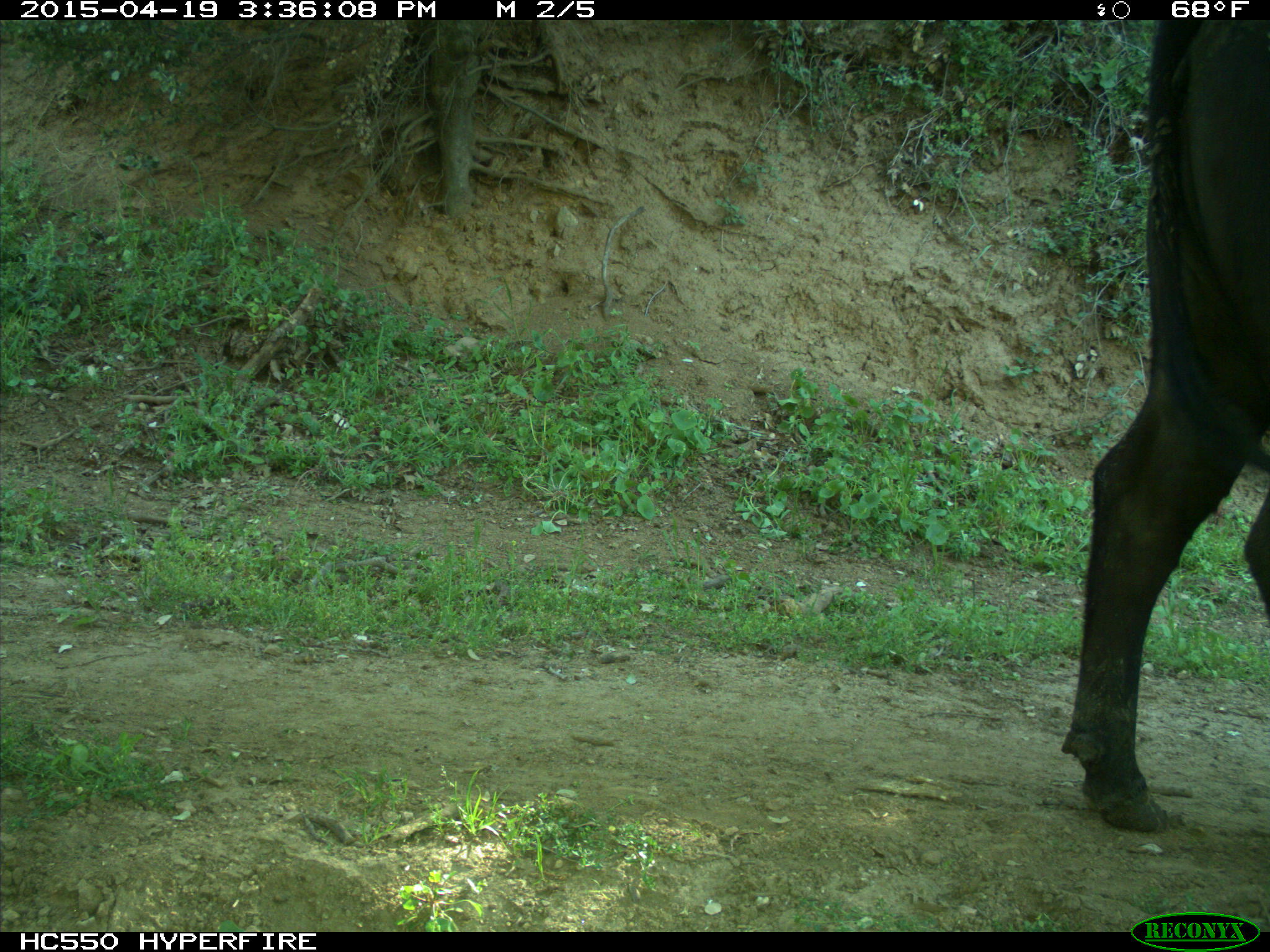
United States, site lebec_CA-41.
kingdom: Animalia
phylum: Chordata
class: Mammalia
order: Artiodactyla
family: Bovidae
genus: Bos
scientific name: Bos taurus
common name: domestic cow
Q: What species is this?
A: Bos taurus (domestic cow).